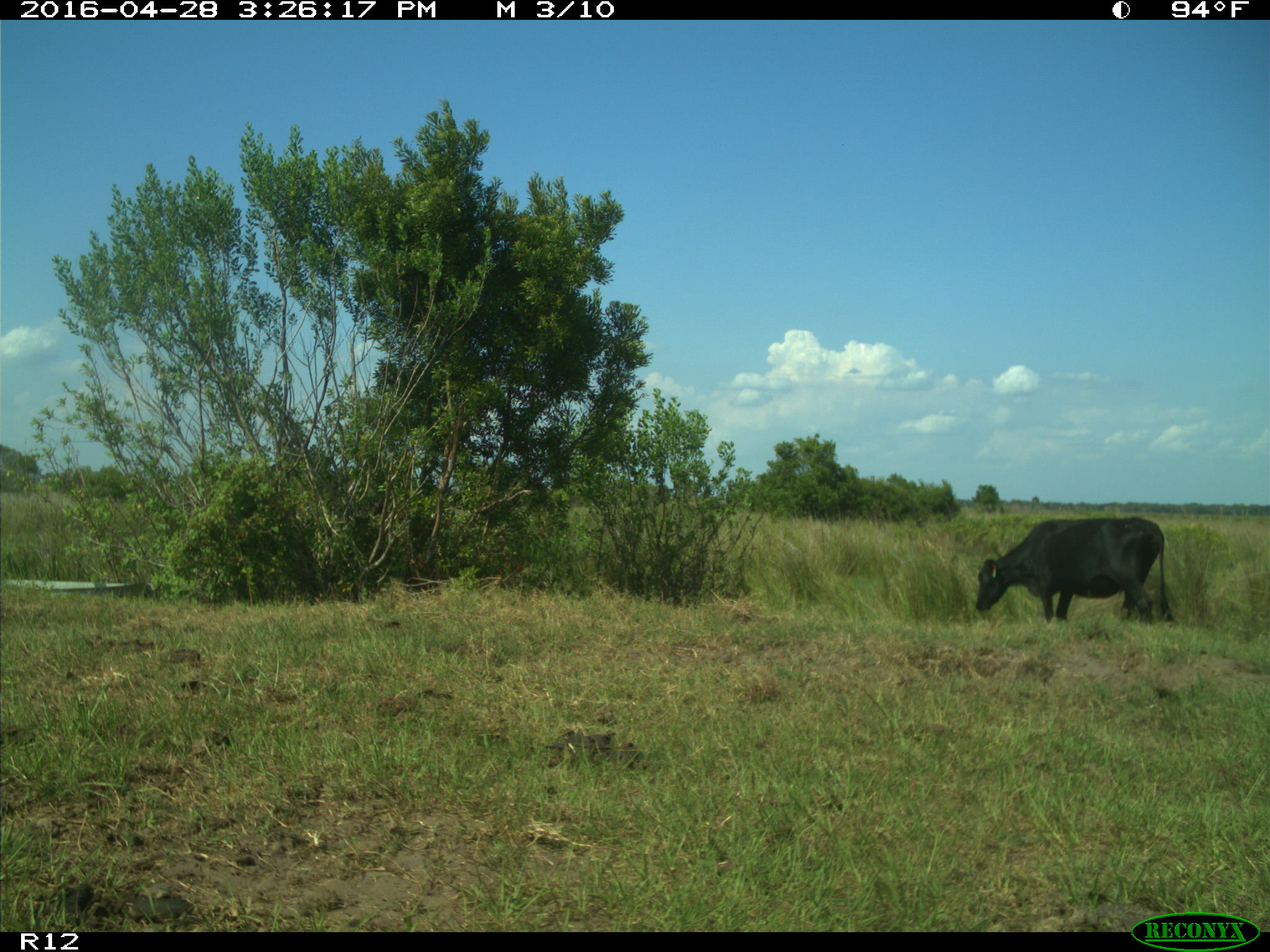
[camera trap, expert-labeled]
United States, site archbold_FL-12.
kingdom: Animalia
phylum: Chordata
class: Mammalia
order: Artiodactyla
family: Bovidae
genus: Bos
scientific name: Bos taurus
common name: domestic cow